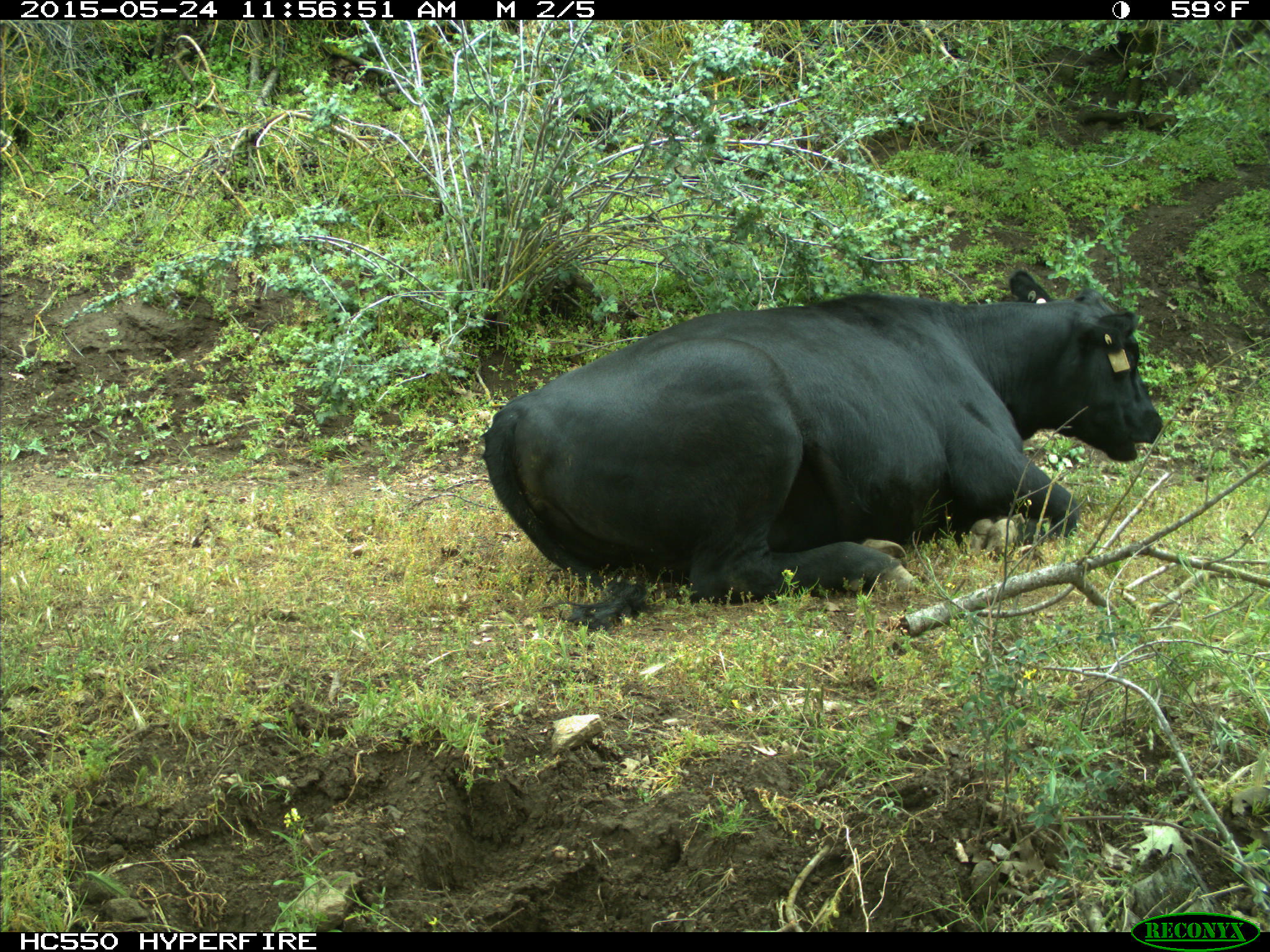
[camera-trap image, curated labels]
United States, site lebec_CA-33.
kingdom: Animalia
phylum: Chordata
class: Mammalia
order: Artiodactyla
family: Bovidae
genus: Bos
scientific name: Bos taurus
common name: domestic cow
Bos taurus (domestic cow).